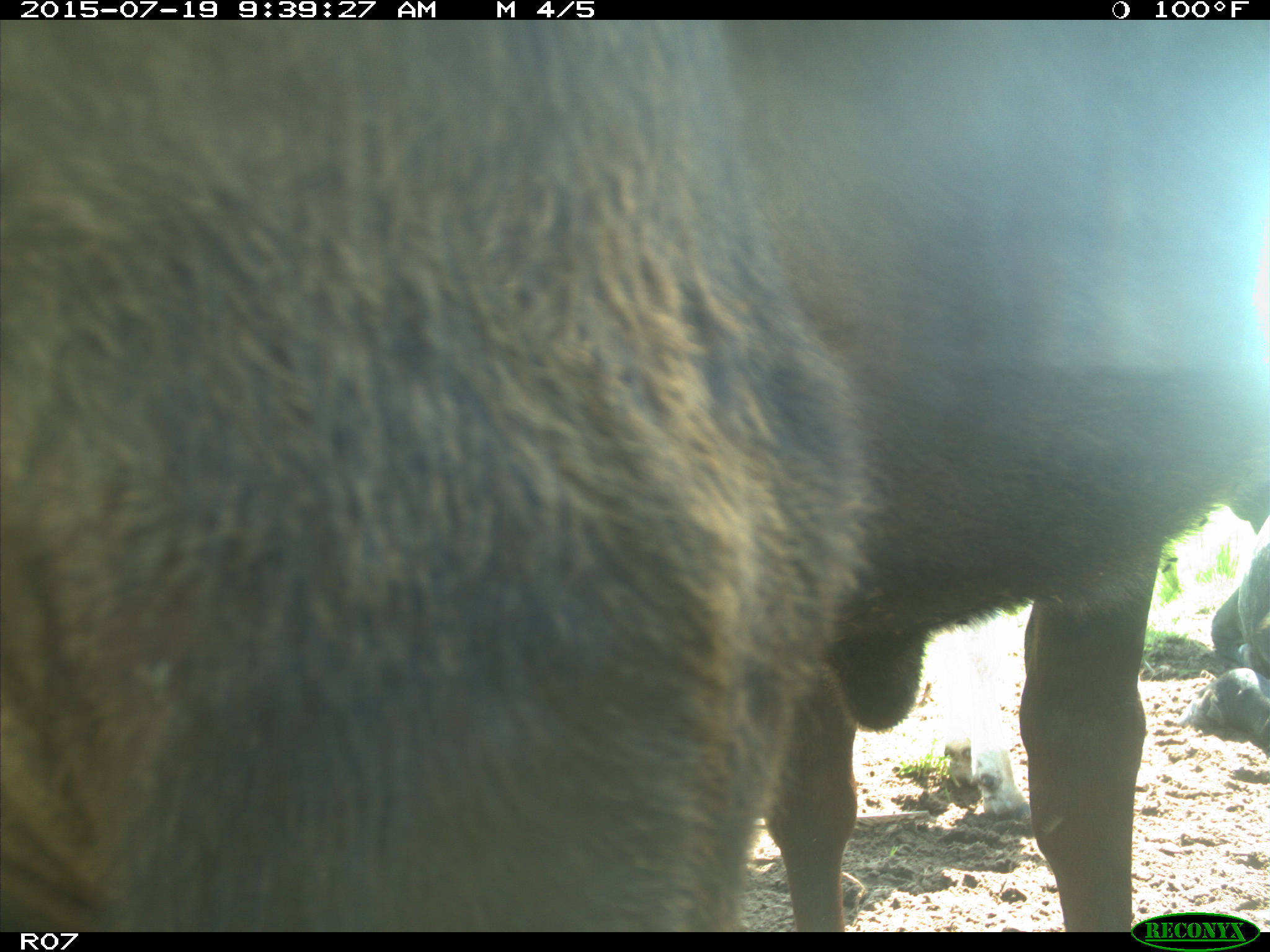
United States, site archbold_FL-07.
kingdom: Animalia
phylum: Chordata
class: Mammalia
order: Artiodactyla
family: Bovidae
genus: Bos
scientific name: Bos taurus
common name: domestic cow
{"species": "Bos taurus (domestic cow)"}